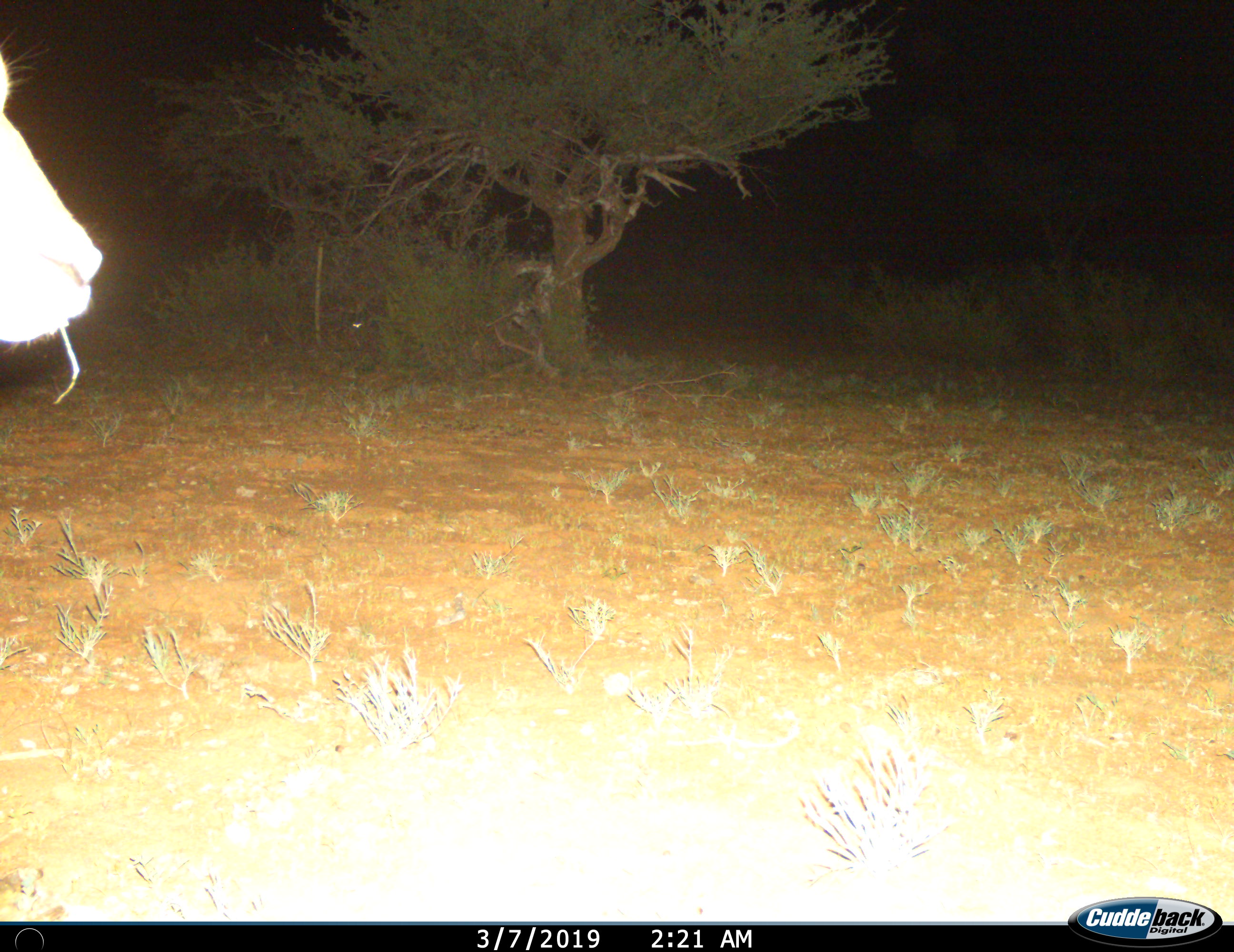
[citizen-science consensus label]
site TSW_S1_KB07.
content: unidentified animal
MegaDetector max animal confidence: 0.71